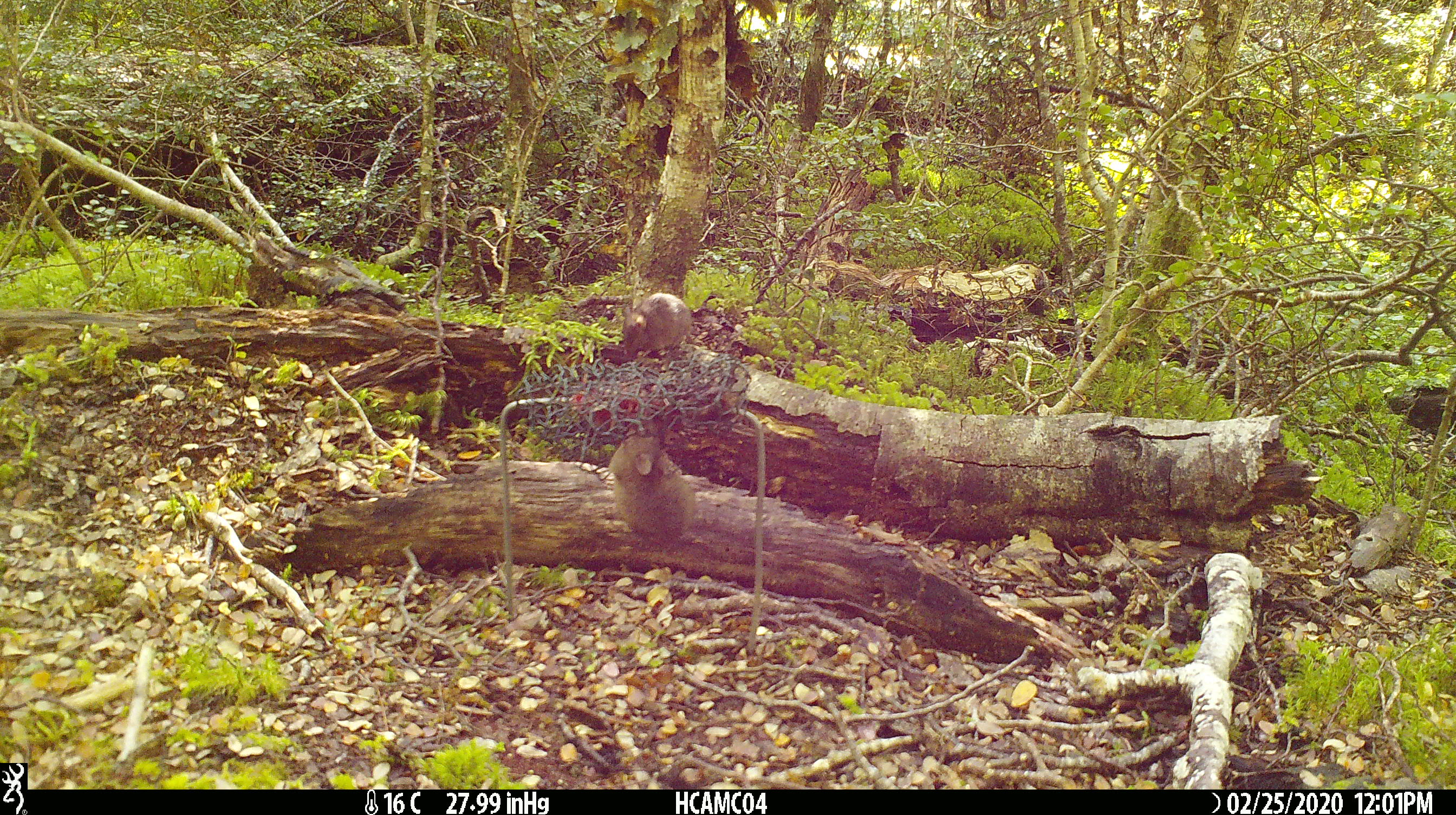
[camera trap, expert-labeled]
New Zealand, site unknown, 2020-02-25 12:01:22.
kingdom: Animalia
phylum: Chordata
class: Mammalia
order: Rodentia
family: Muridae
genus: Mus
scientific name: Mus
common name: mouse